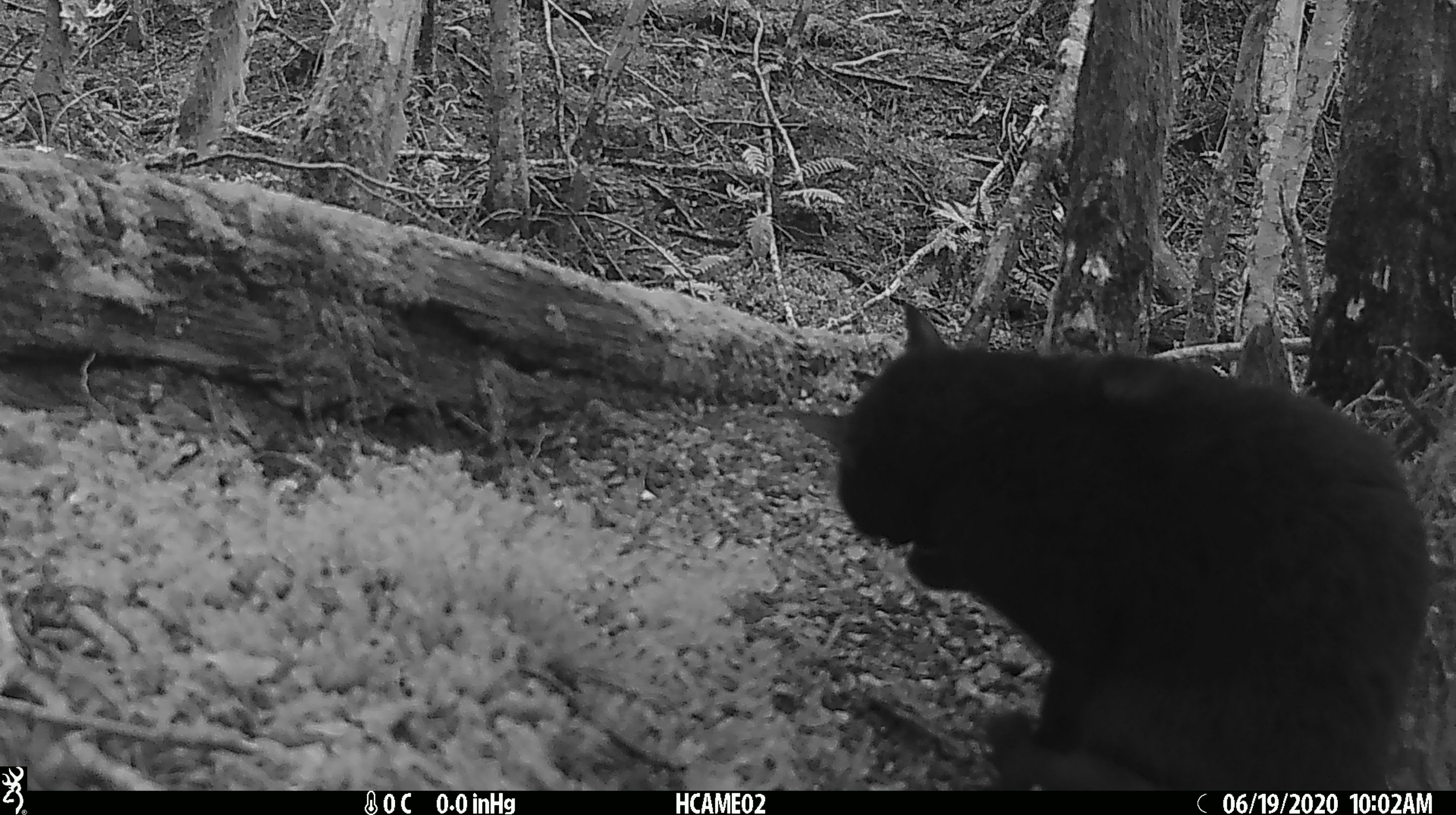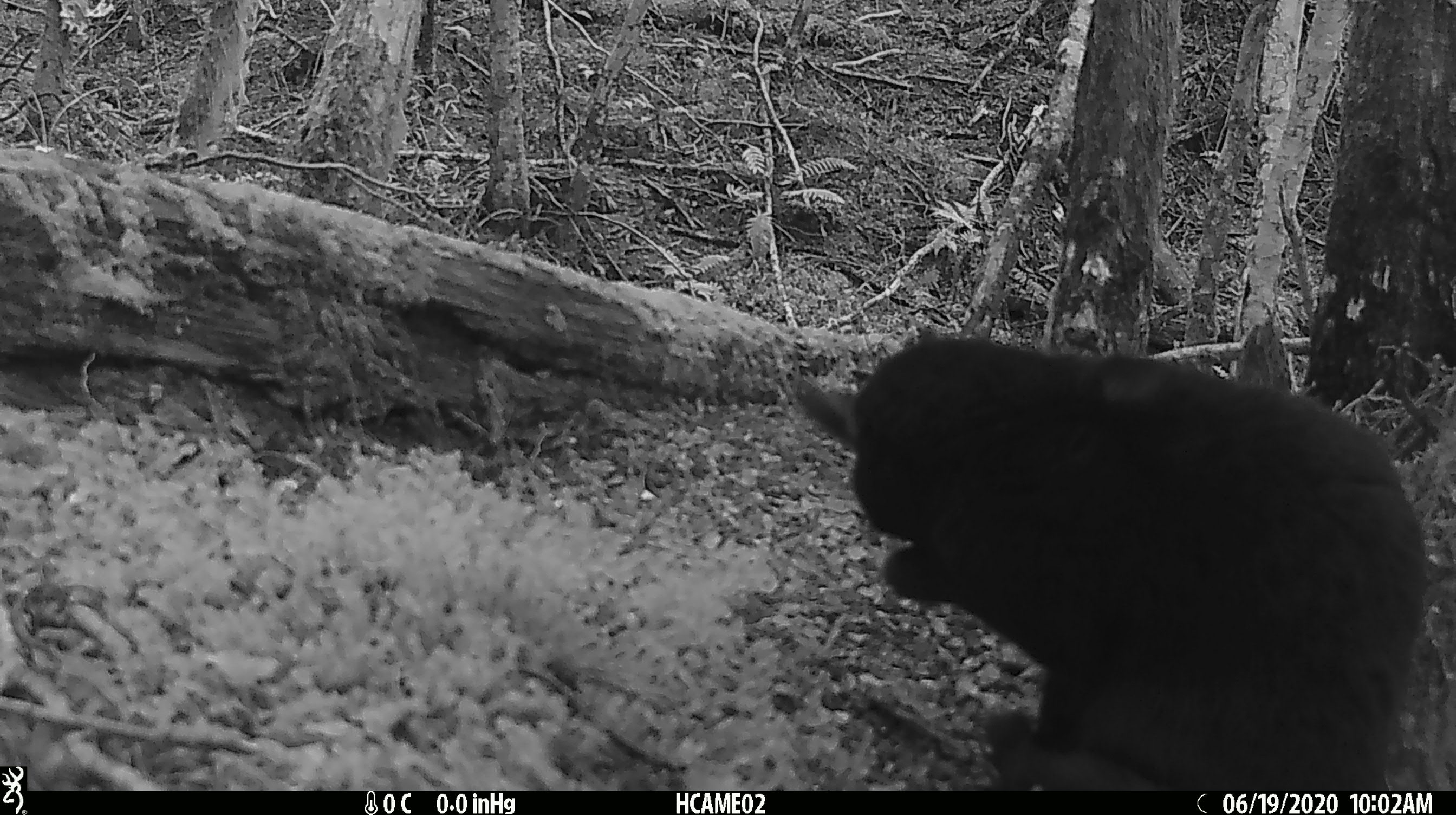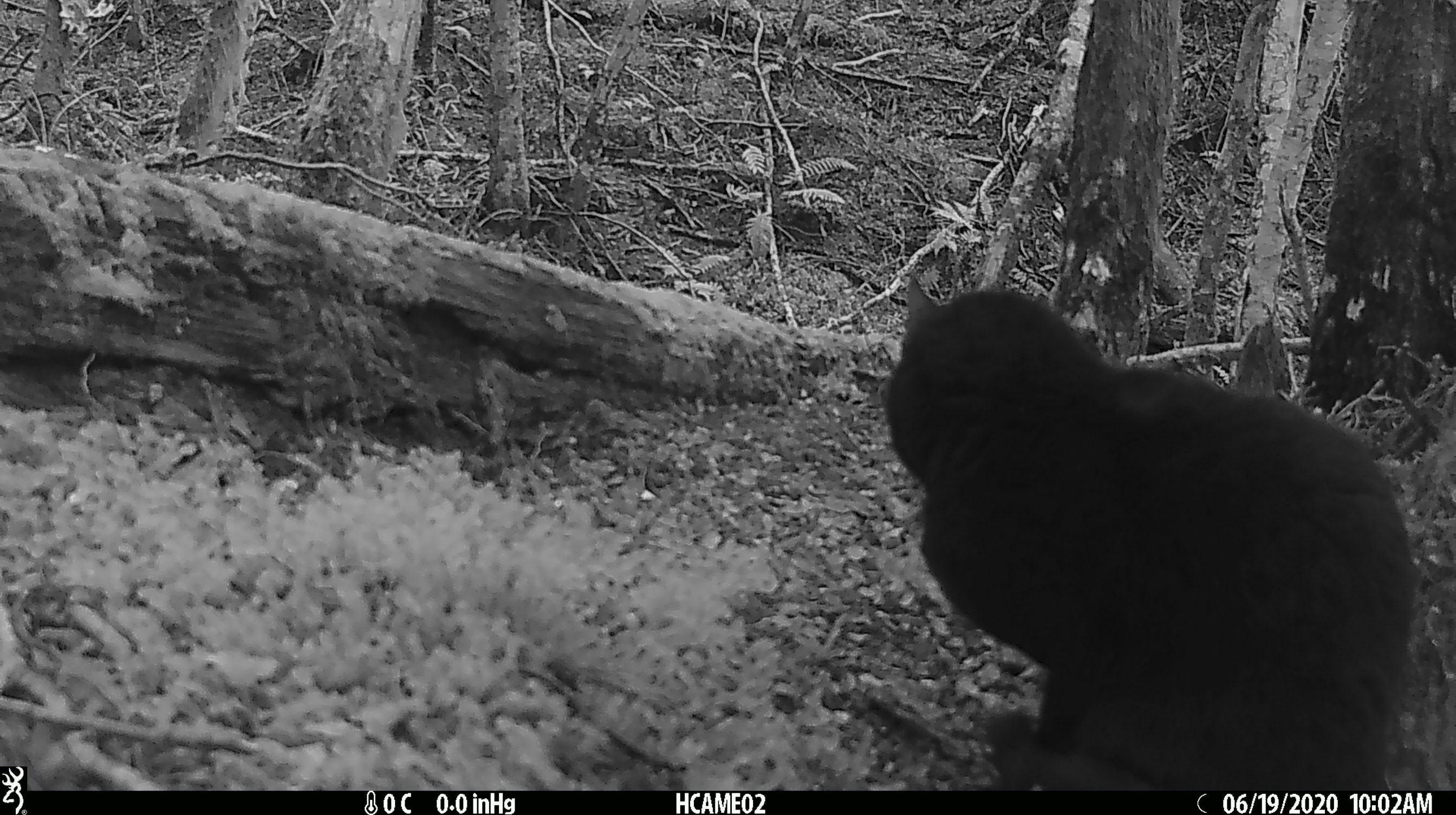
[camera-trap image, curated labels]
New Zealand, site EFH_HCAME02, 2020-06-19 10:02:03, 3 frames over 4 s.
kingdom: Animalia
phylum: Chordata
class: Mammalia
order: Carnivora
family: Felidae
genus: Felis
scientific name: Felis catus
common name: domestic cat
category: cat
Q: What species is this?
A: Cat (domestic cat) (Felis catus).